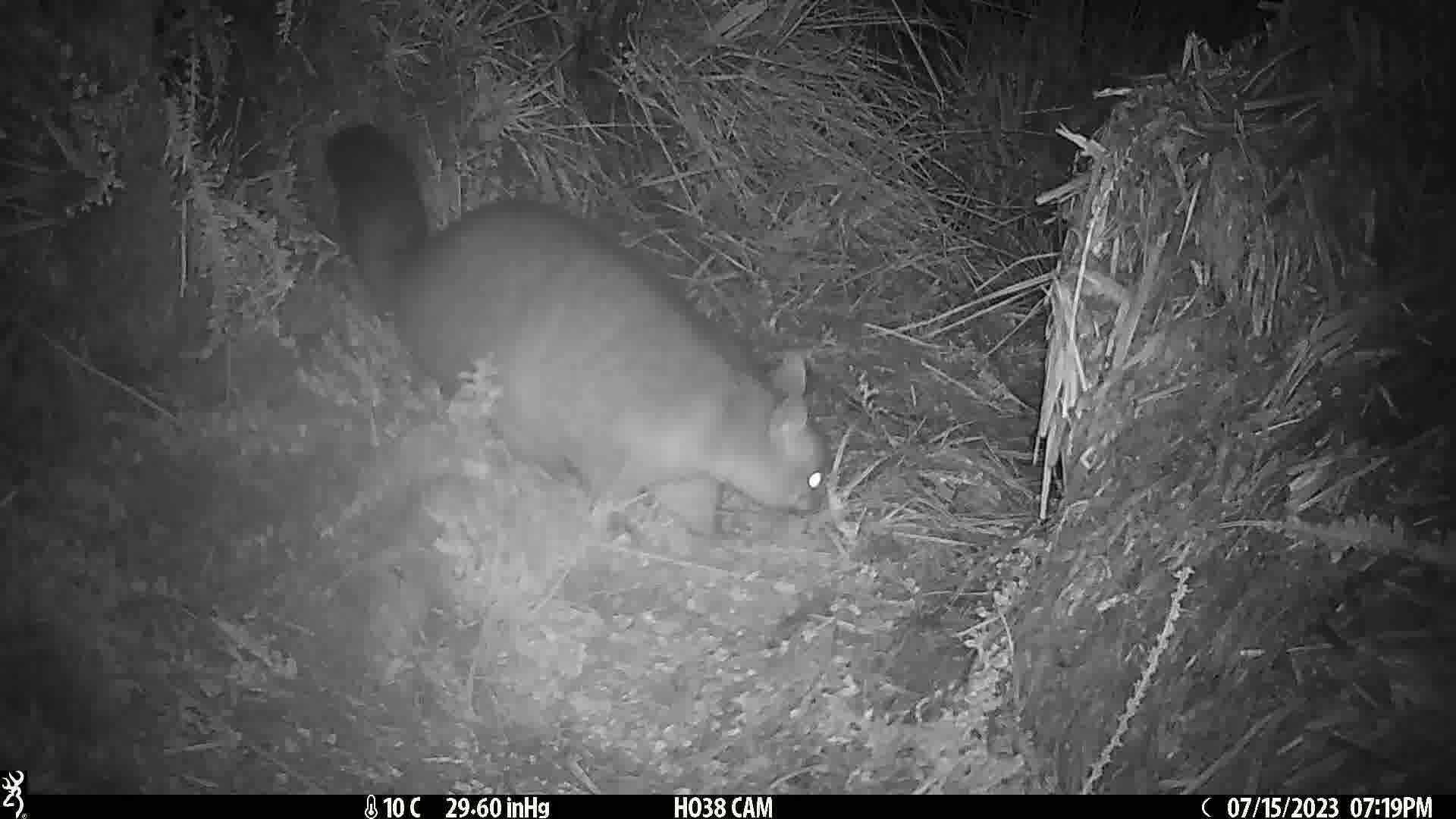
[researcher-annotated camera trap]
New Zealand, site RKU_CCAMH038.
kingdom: Animalia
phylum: Chordata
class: Mammalia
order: Diprotodontia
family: Phalangeridae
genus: Trichosurus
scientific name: Trichosurus vulpecula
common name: common brushtail possum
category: possum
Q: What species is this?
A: Possum (common brushtail possum) (Trichosurus vulpecula).